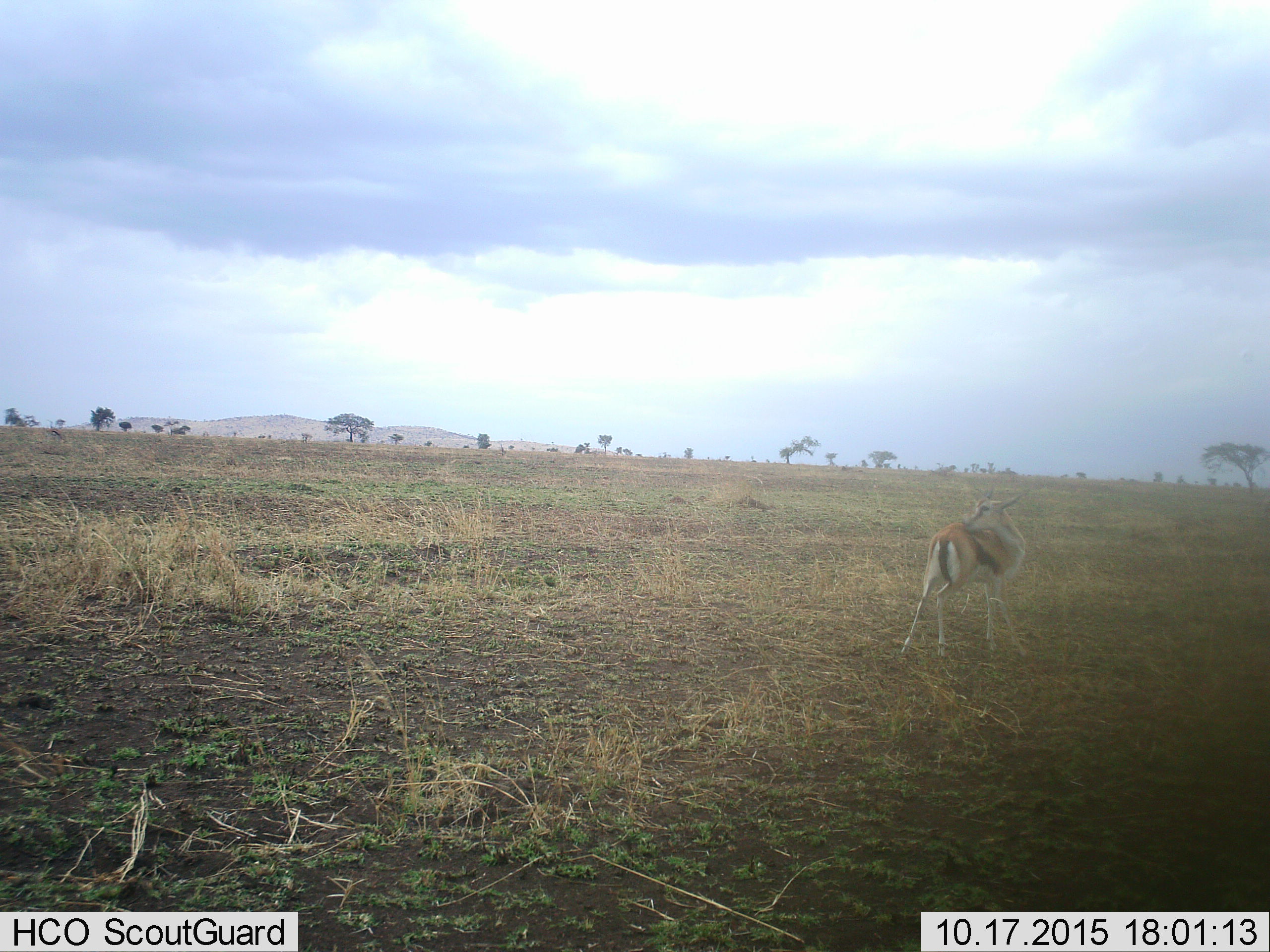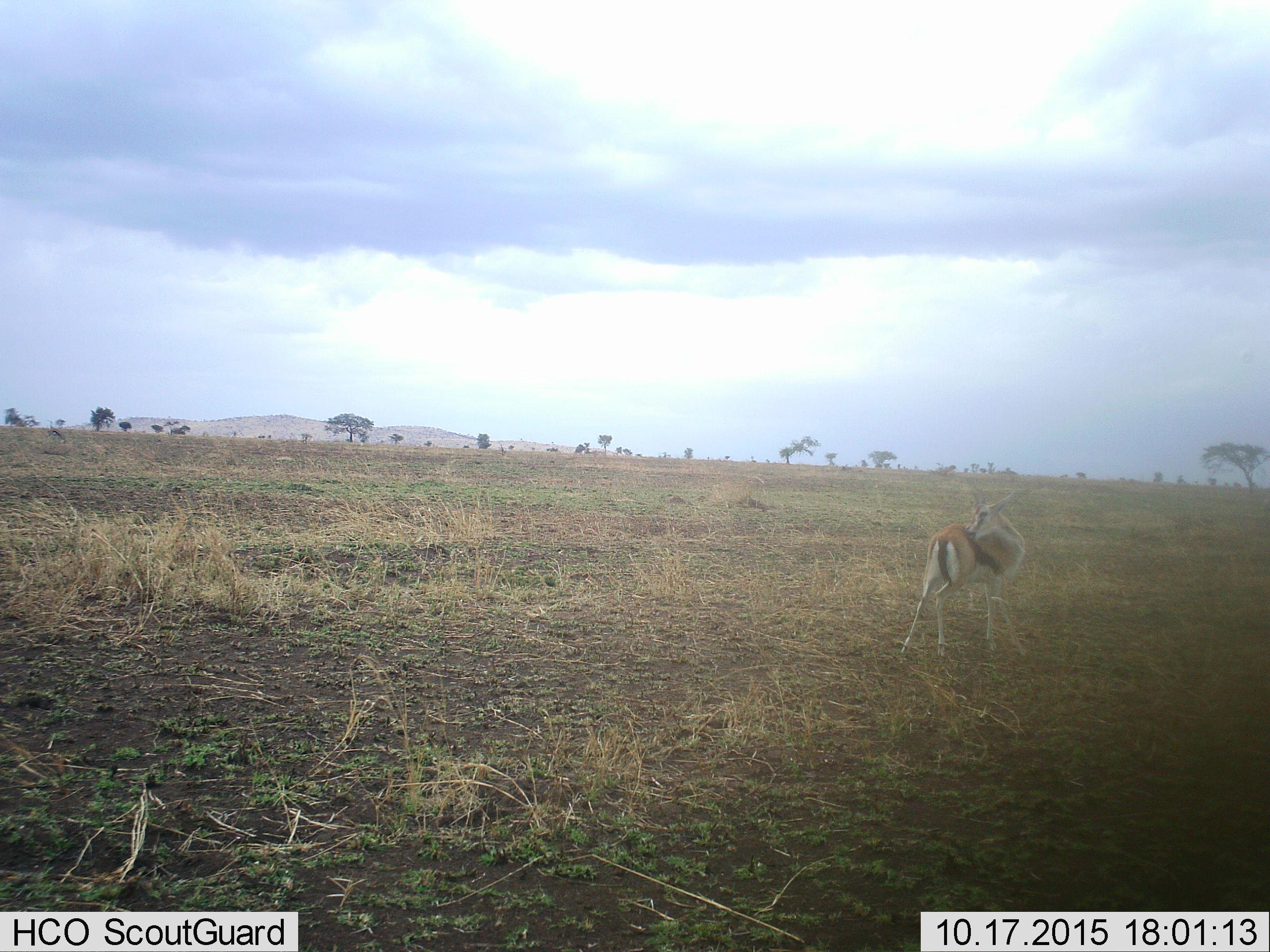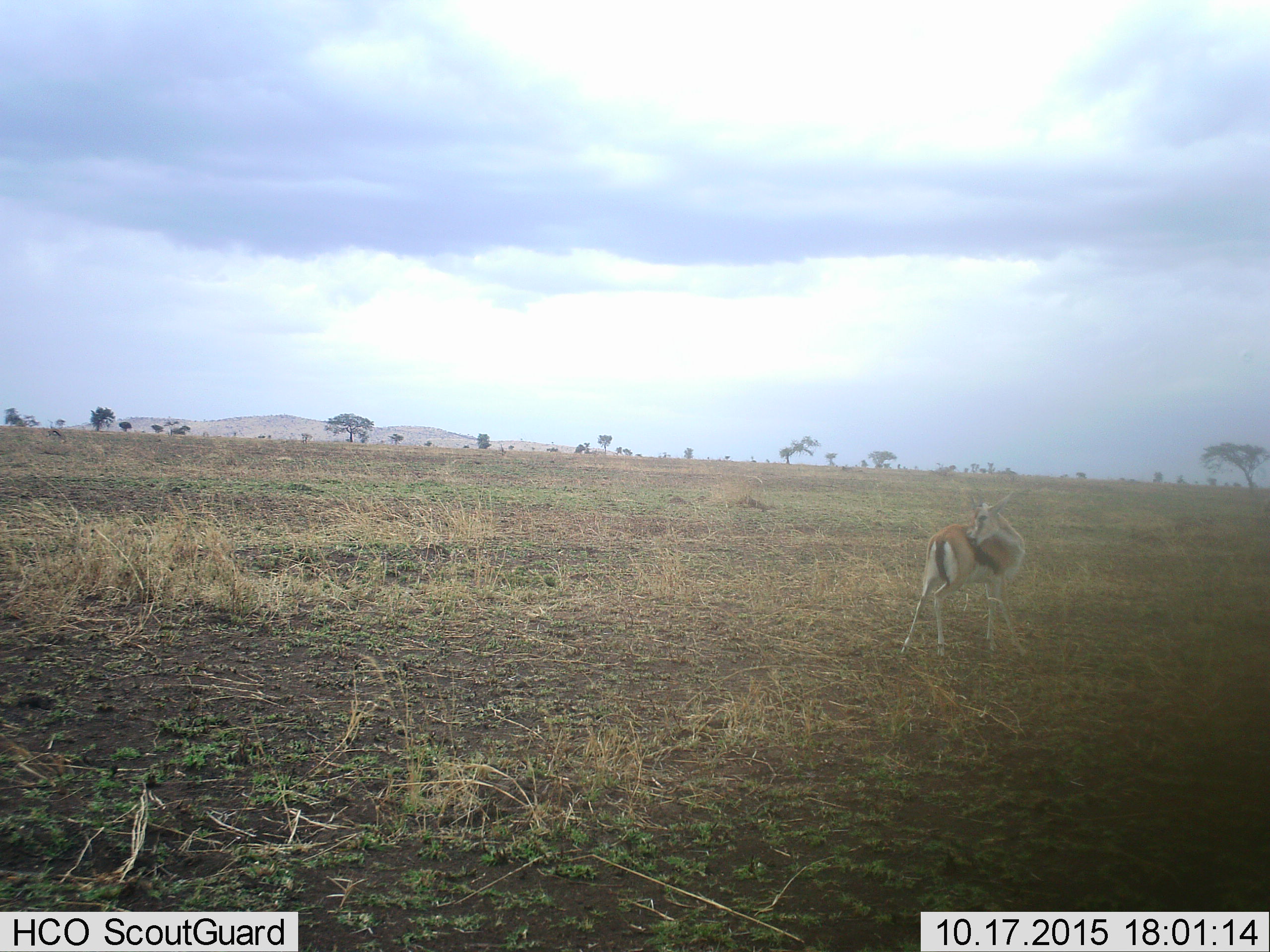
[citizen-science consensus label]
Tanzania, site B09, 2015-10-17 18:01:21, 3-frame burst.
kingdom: Animalia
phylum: Chordata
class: Mammalia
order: Artiodactyla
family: Bovidae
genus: Eudorcas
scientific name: Eudorcas thomsonii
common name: thomson's gazelle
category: gazellethomsons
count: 1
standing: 85%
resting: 10%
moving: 10%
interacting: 5%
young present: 0%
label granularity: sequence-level